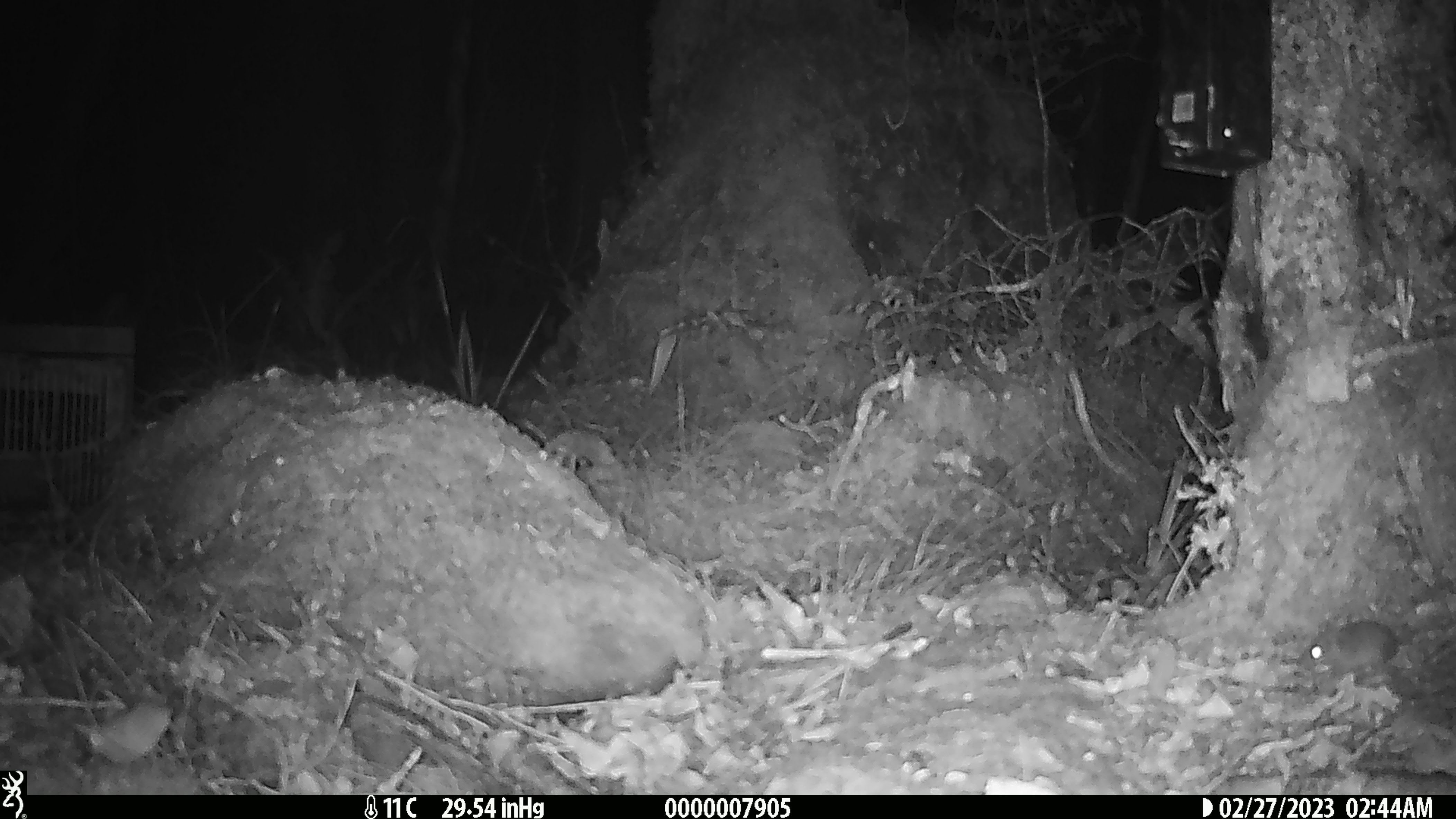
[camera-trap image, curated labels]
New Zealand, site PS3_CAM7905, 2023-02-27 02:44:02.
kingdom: Animalia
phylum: Chordata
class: Mammalia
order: Rodentia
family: Muridae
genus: Mus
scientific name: Mus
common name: mouse